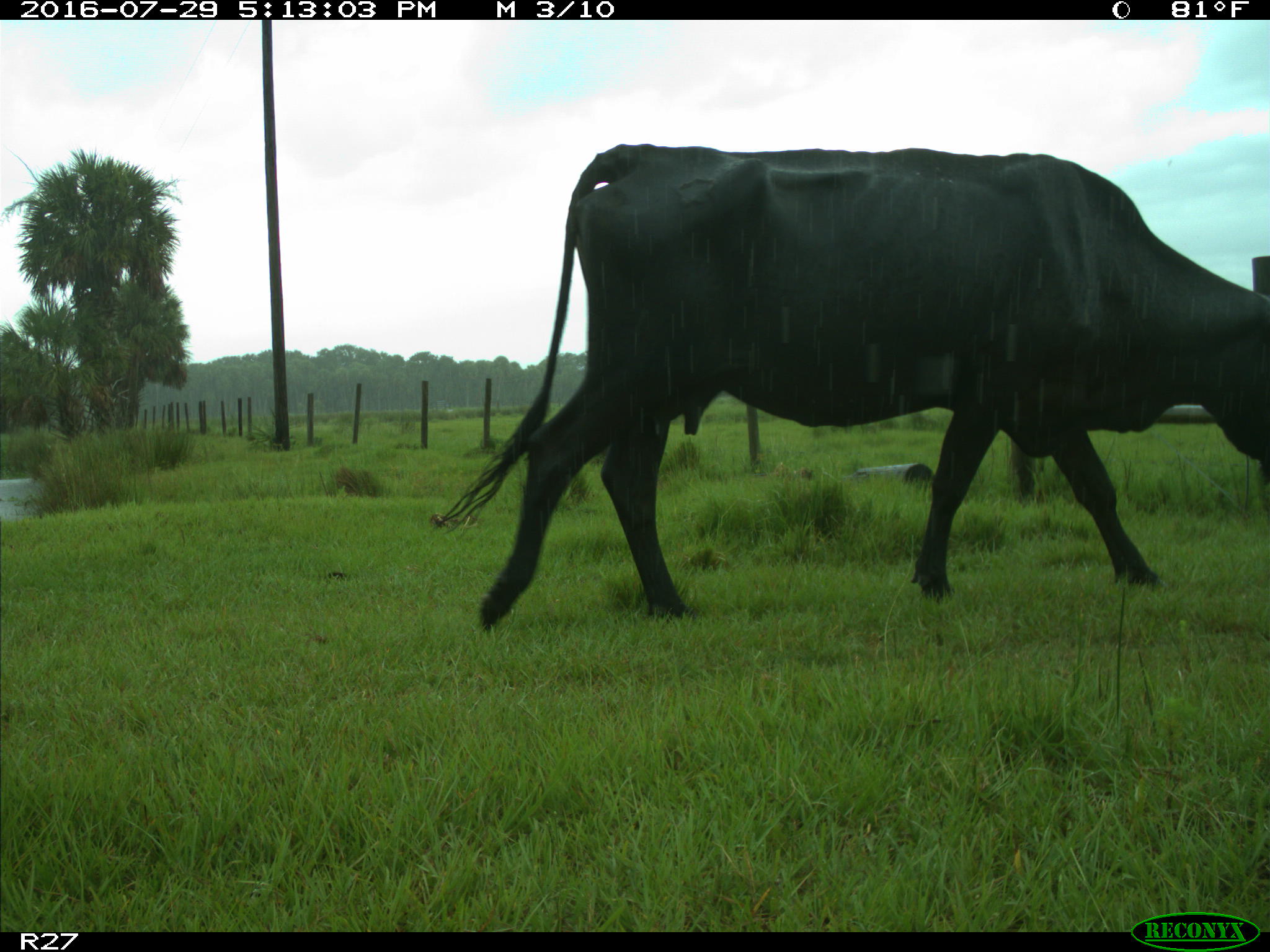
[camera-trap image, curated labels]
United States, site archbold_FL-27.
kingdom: Animalia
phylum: Chordata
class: Mammalia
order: Artiodactyla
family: Bovidae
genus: Bos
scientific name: Bos taurus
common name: domestic cow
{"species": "Bos taurus (domestic cow)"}